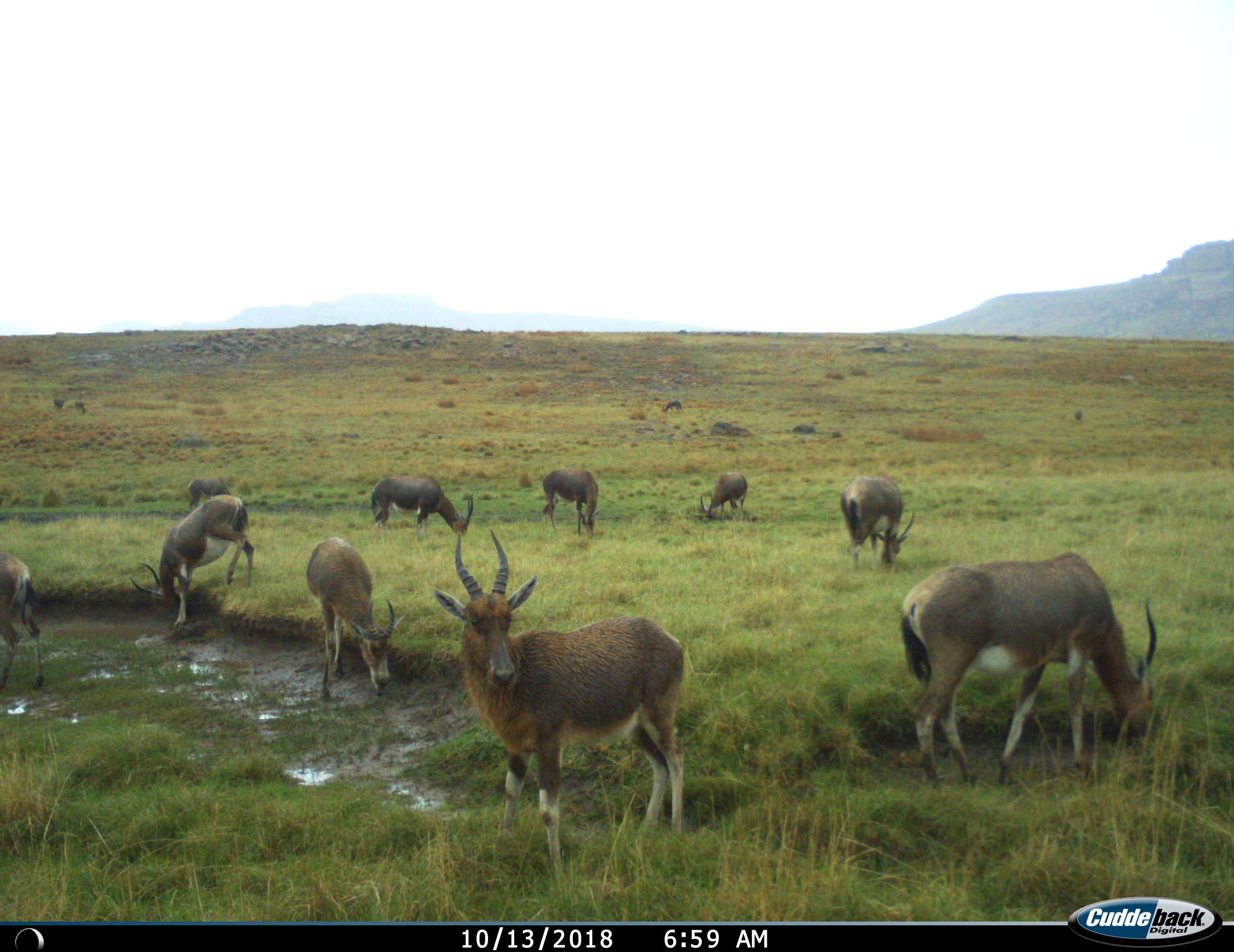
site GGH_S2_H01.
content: unidentified animal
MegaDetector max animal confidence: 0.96